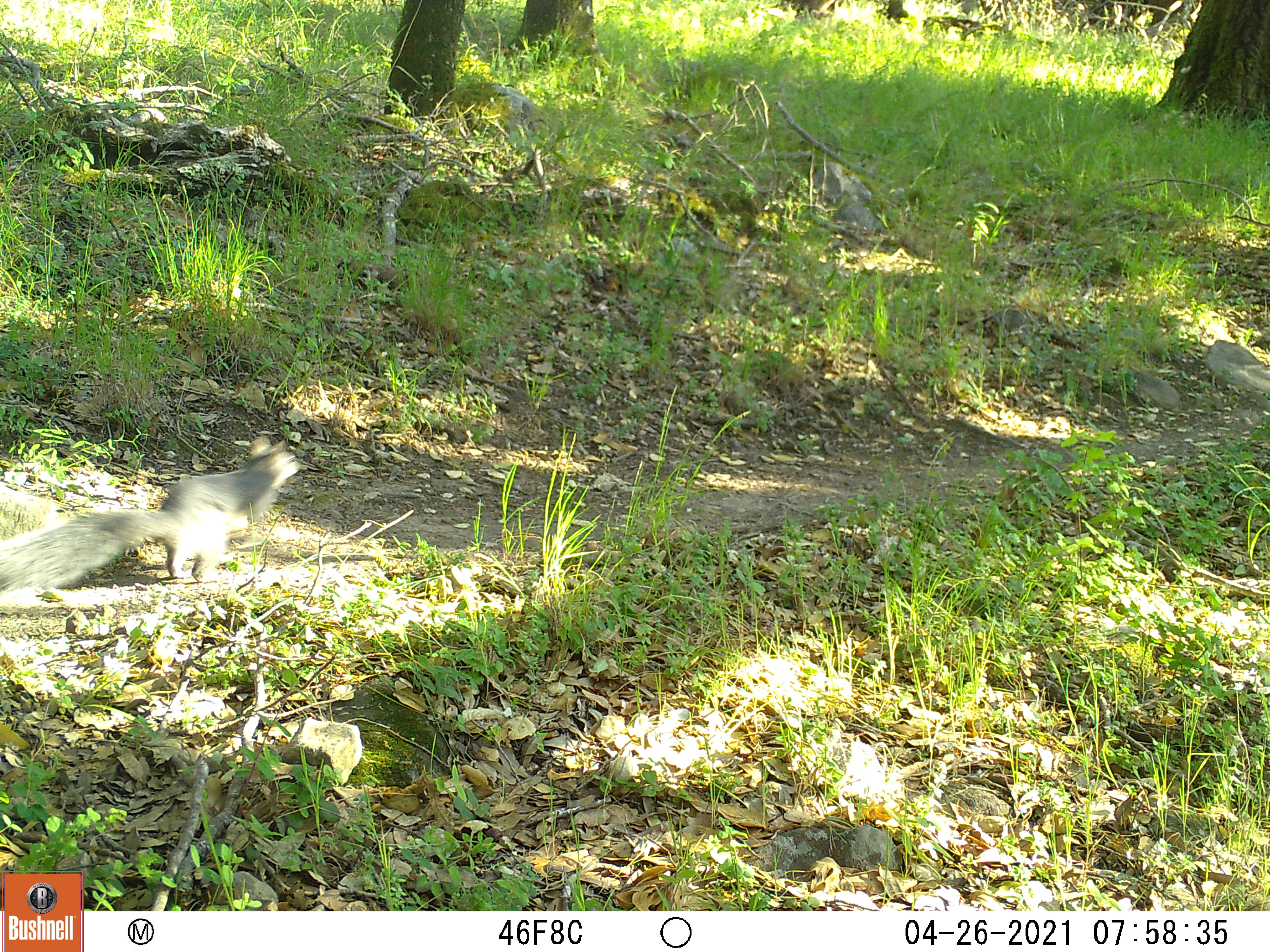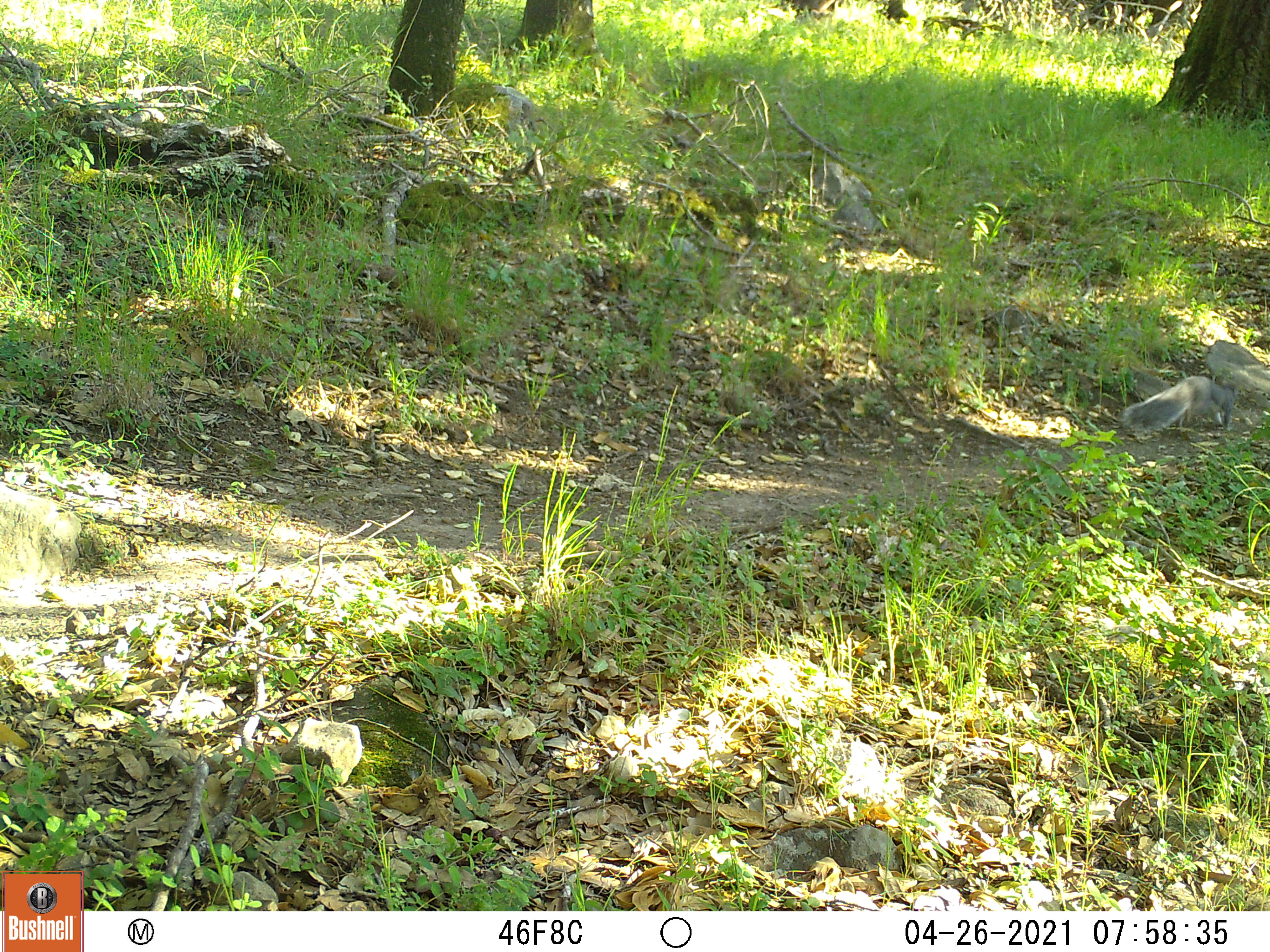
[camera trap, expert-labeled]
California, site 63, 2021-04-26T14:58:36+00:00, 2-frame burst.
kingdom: Animalia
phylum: Chordata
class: Mammalia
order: Rodentia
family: Sciuridae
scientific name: Sciuridae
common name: squirrel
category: unknown squirrel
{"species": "unknown squirrel (squirrel) (Sciuridae)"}